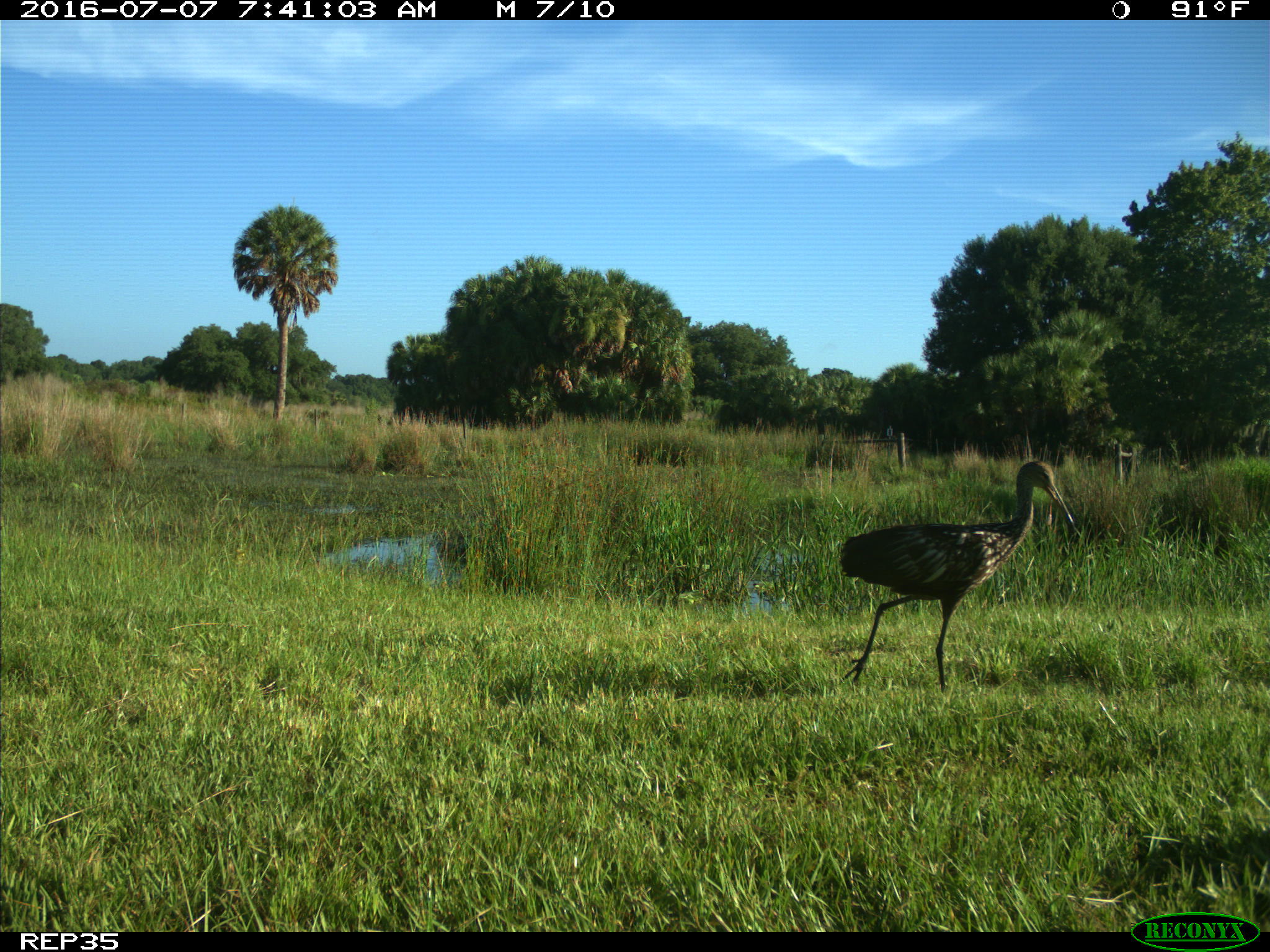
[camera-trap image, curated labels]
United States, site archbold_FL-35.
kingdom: Animalia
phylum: Chordata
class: Aves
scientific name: Aves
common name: birds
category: unidentified bird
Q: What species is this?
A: Unidentified bird (birds) (Aves).